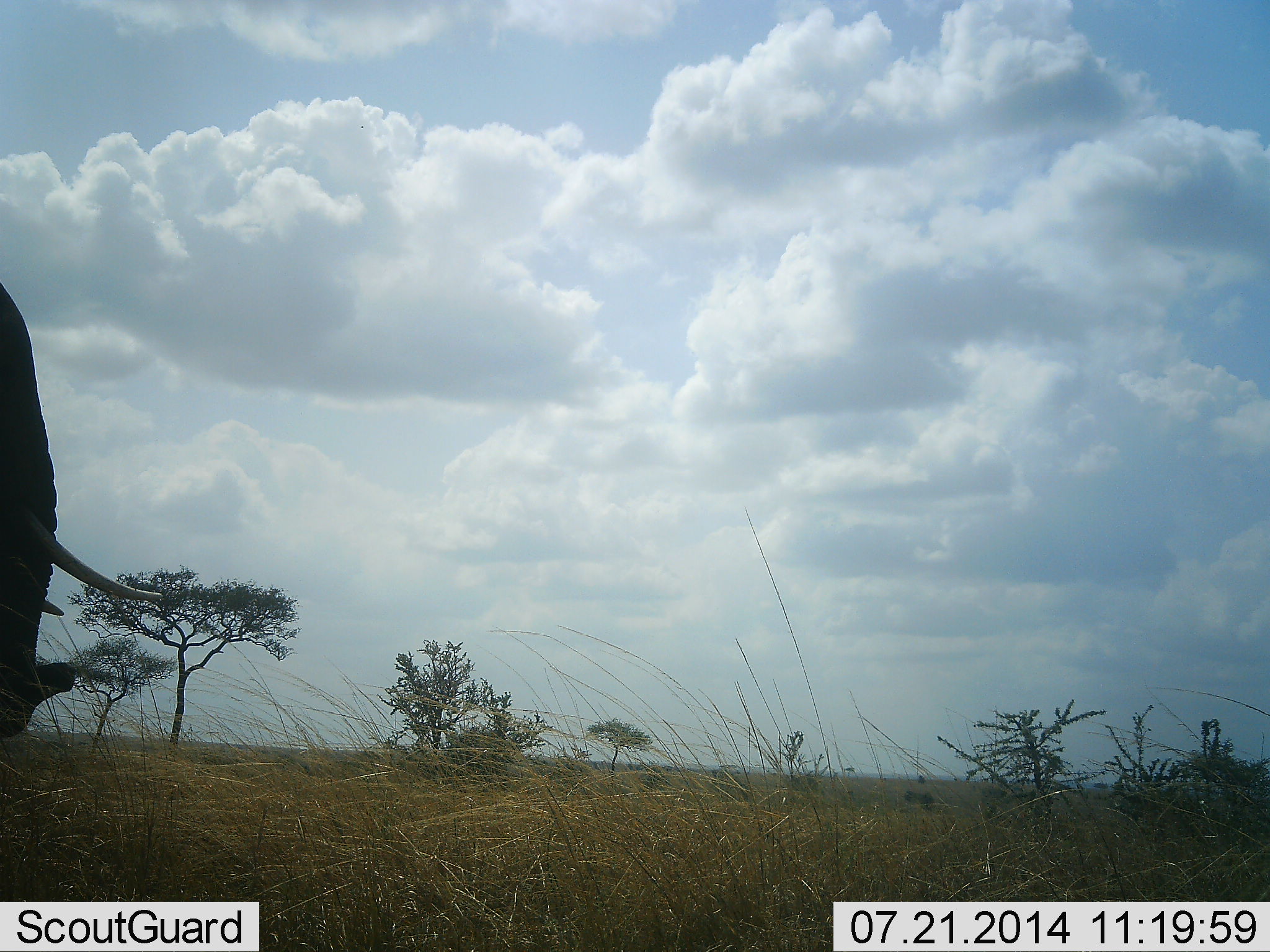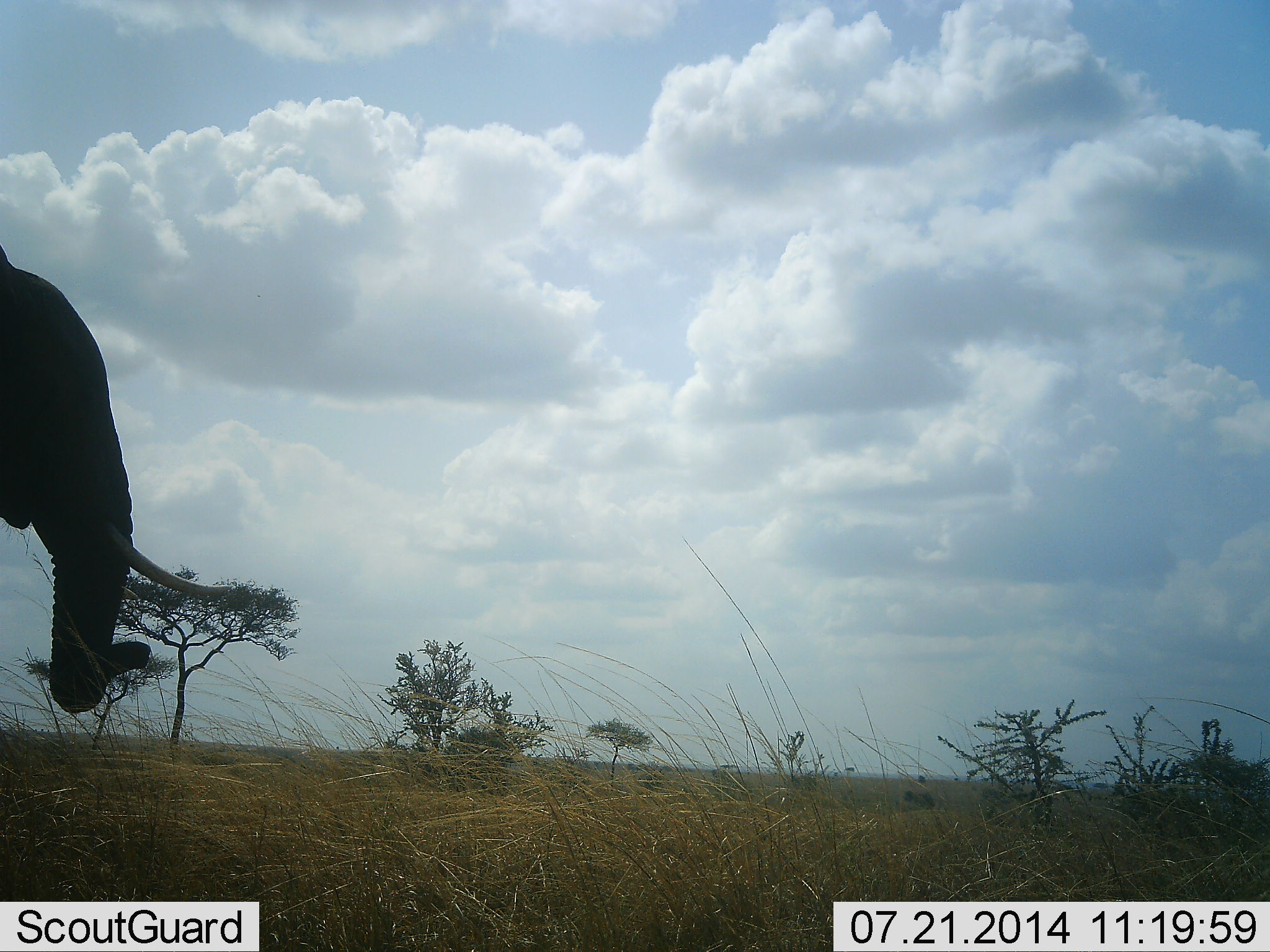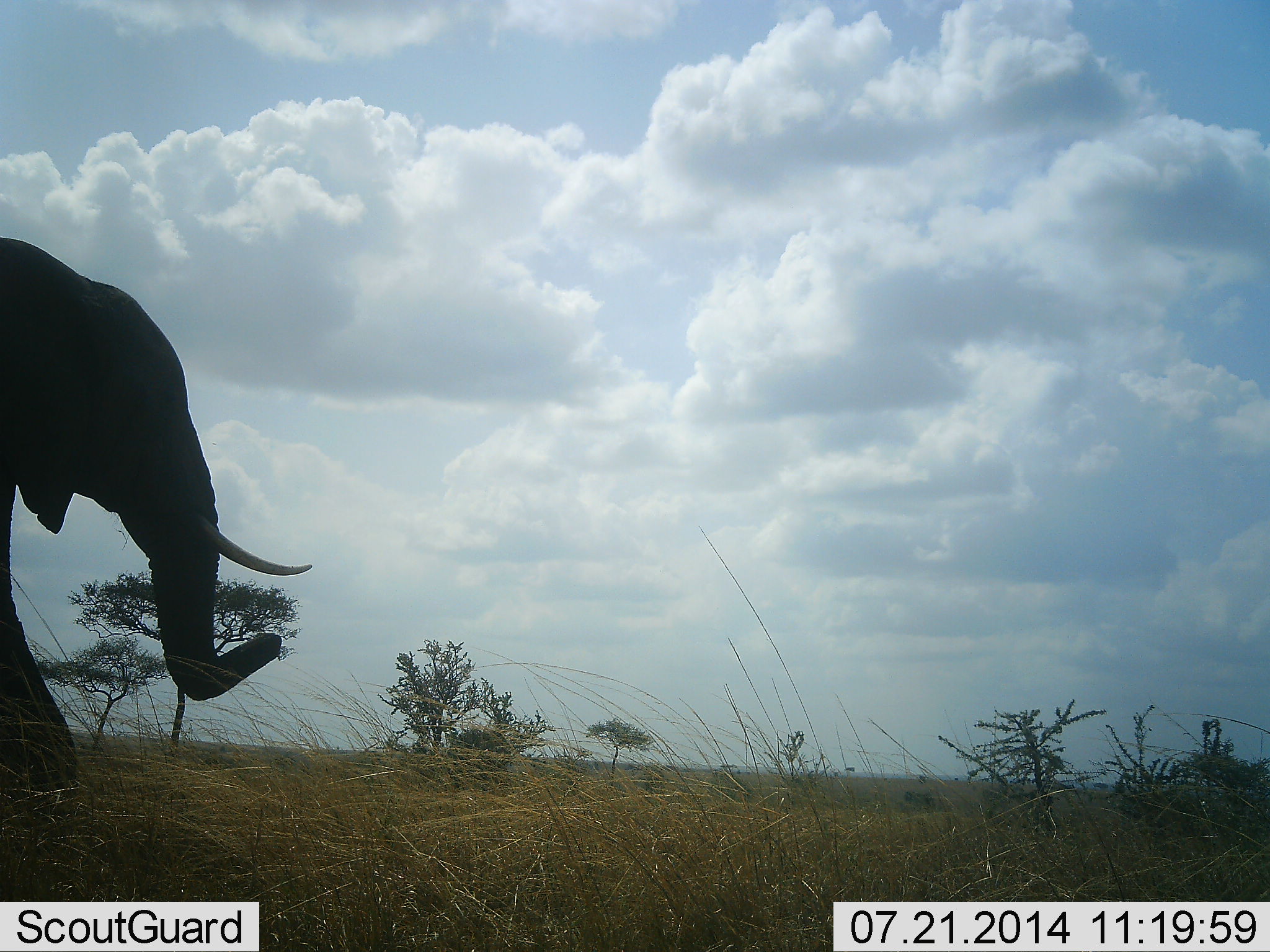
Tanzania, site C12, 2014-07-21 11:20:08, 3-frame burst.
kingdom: Animalia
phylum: Chordata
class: Mammalia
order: Proboscidea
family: Elephantidae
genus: Loxodonta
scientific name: Loxodonta africana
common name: african bush elephant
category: elephant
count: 1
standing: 0%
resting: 0%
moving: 100%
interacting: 0%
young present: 0%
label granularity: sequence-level